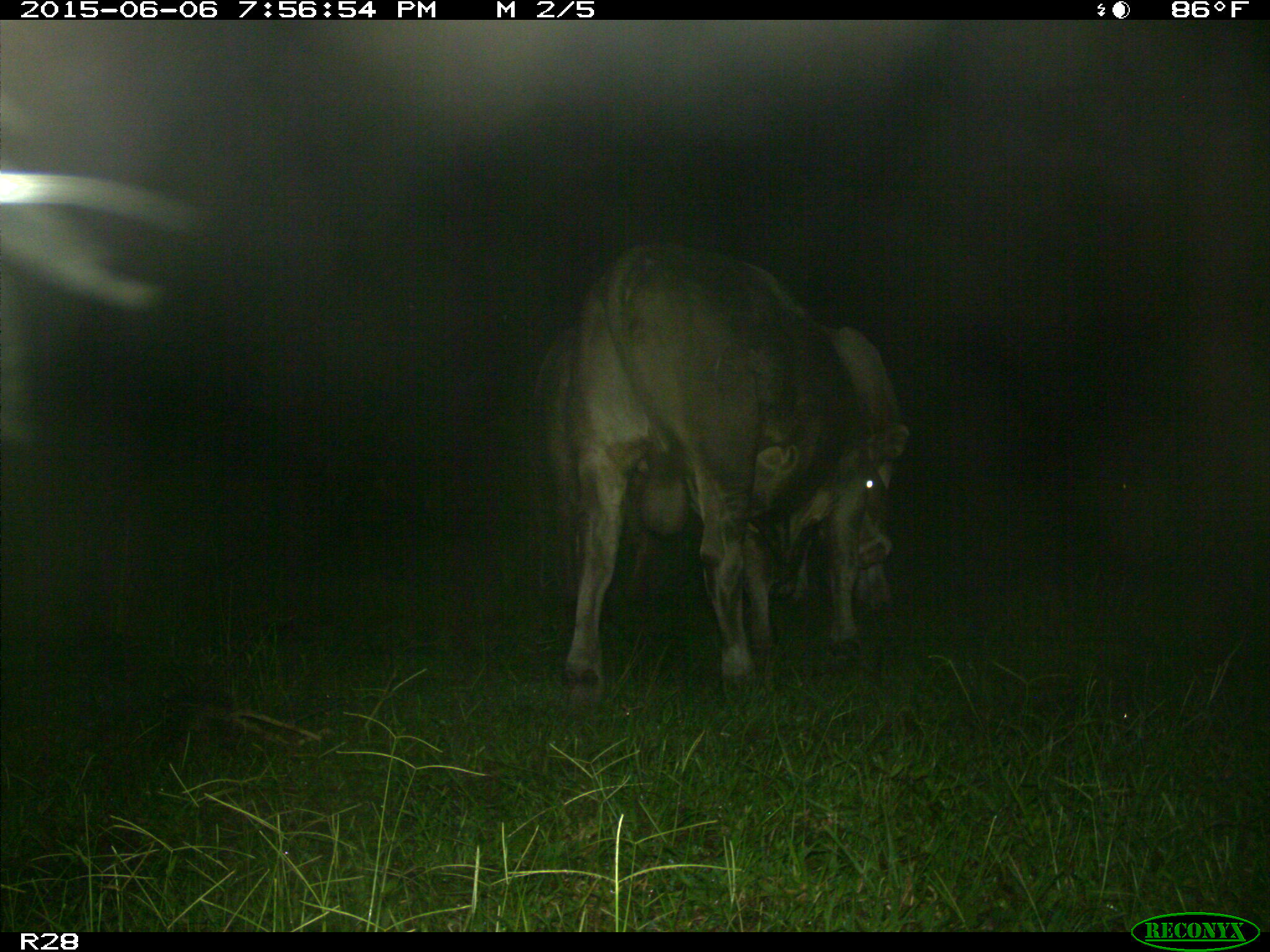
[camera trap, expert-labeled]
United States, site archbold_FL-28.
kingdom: Animalia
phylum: Chordata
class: Mammalia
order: Artiodactyla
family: Bovidae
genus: Bos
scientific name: Bos taurus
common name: domestic cow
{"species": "Bos taurus (domestic cow)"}